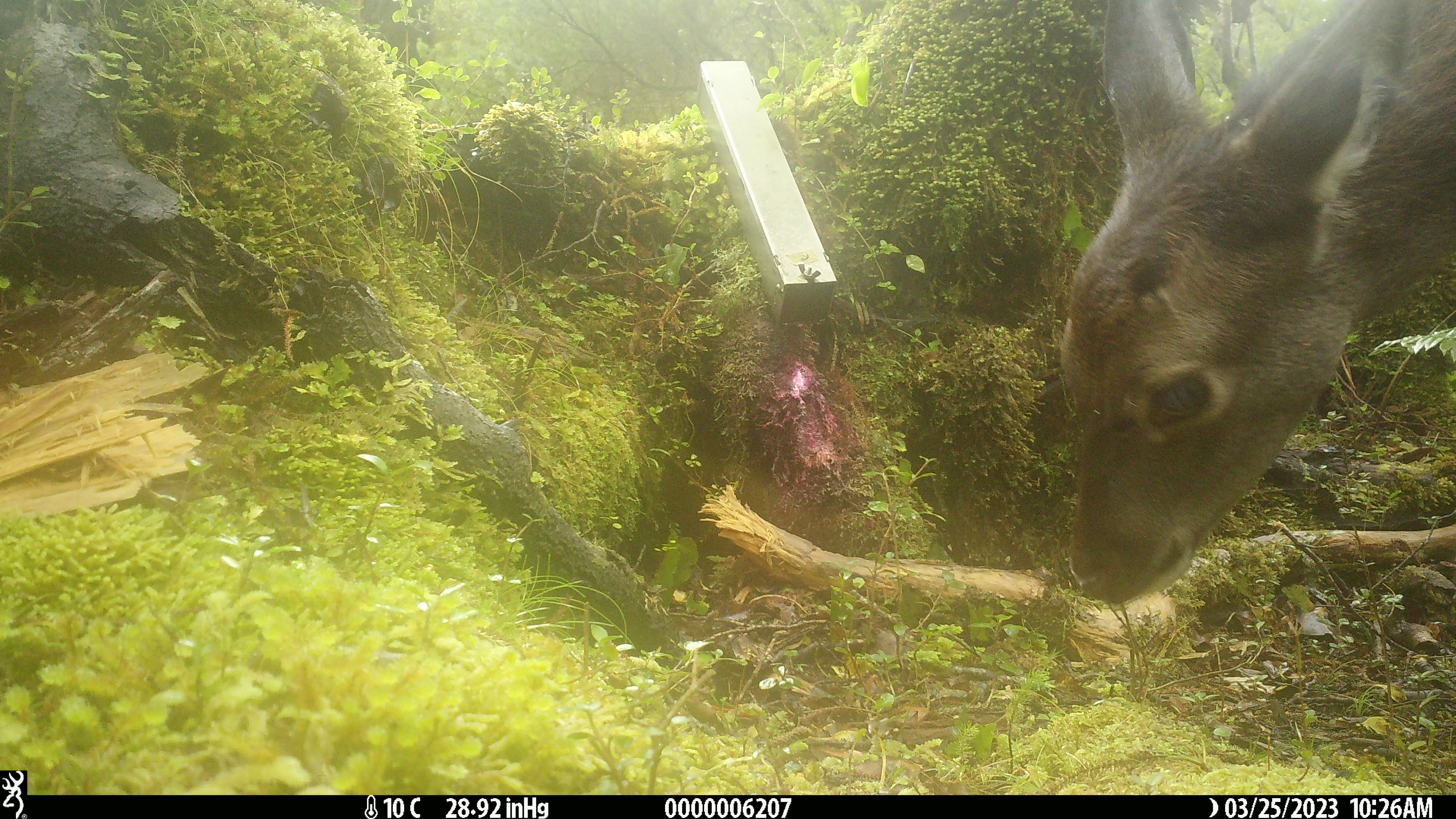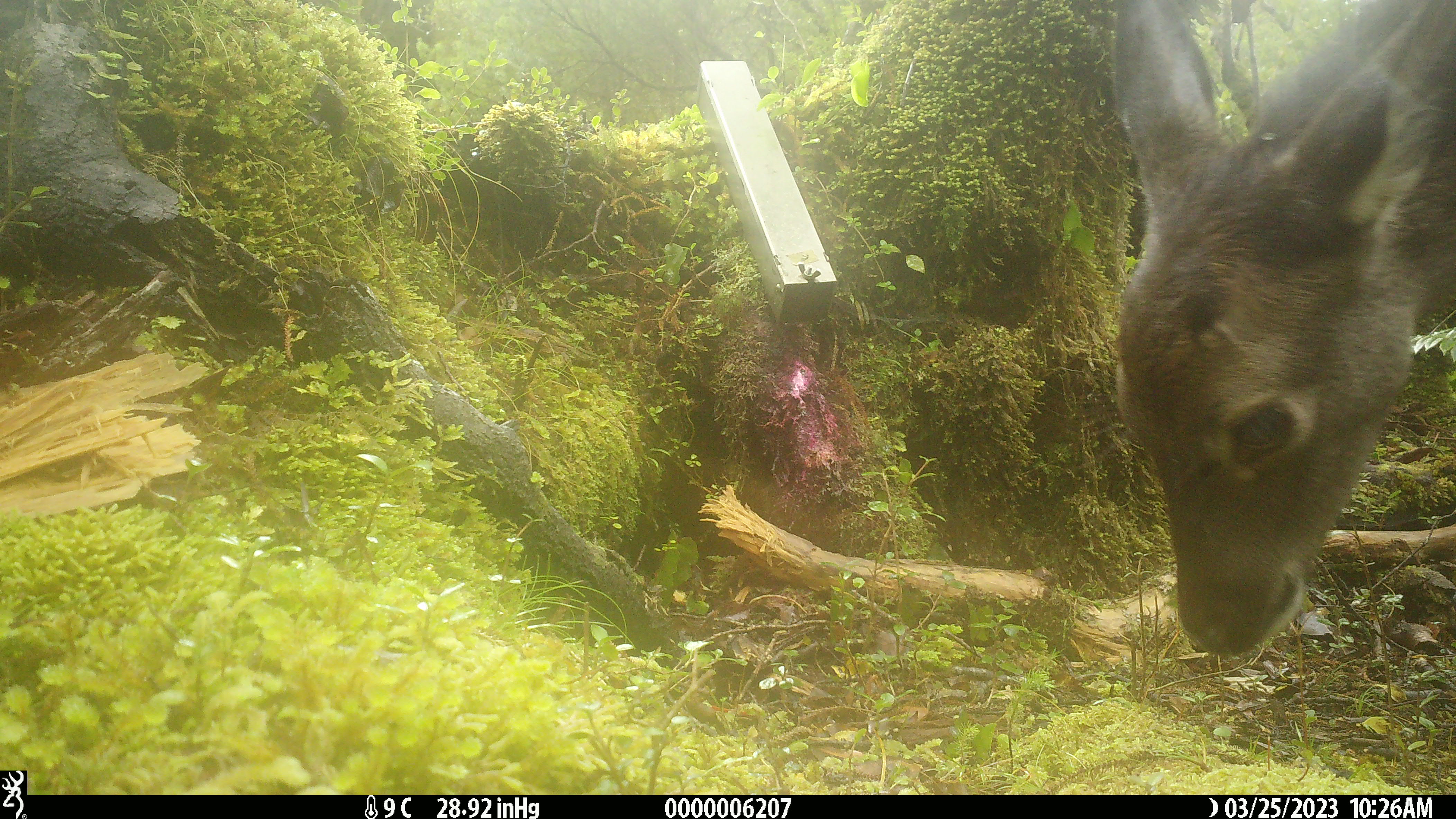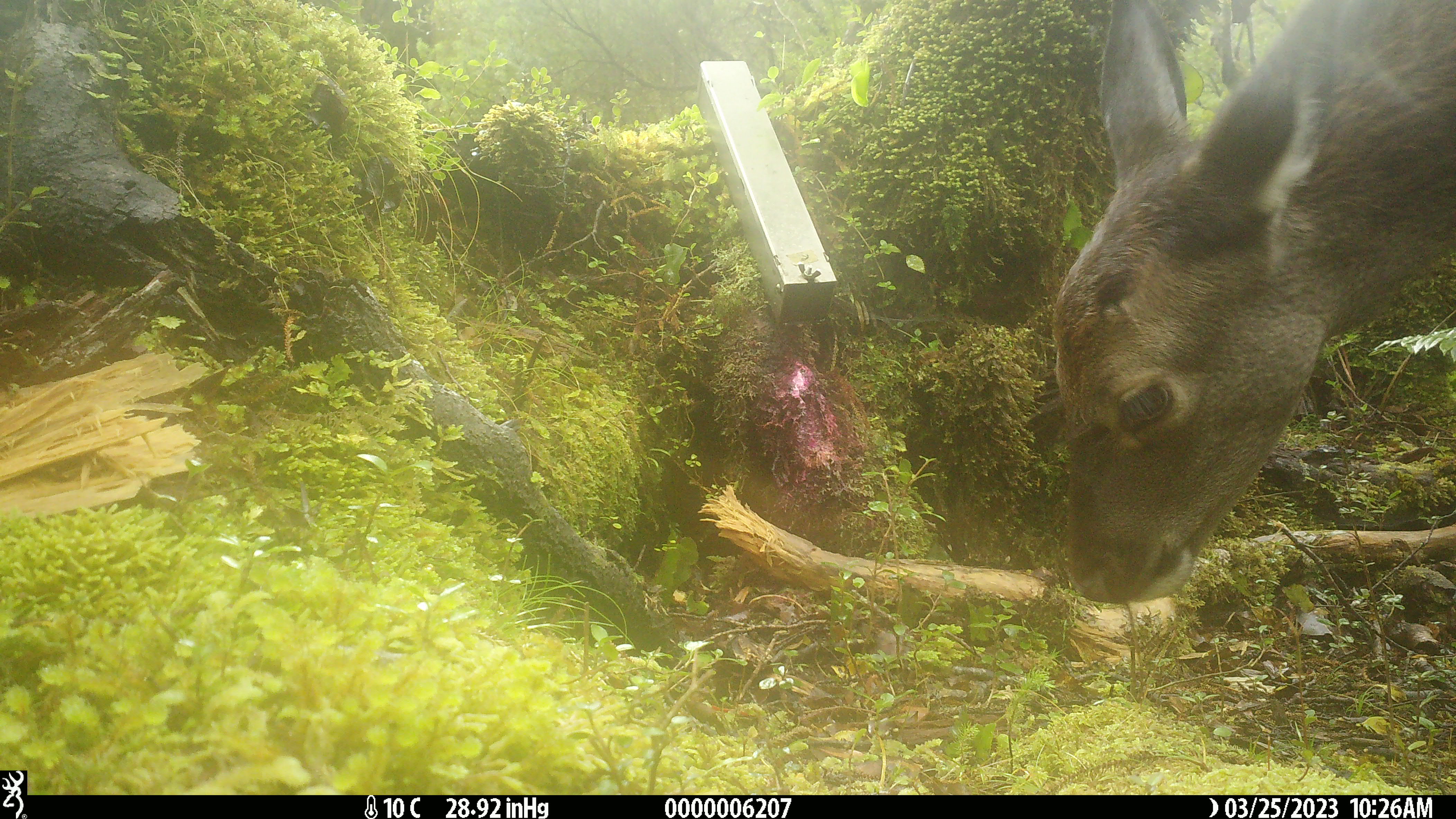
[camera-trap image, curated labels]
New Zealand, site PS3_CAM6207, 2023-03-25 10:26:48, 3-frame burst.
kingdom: Animalia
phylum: Chordata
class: Mammalia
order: Artiodactyla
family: Cervidae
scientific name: Cervidae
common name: deer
Deer (Cervidae).